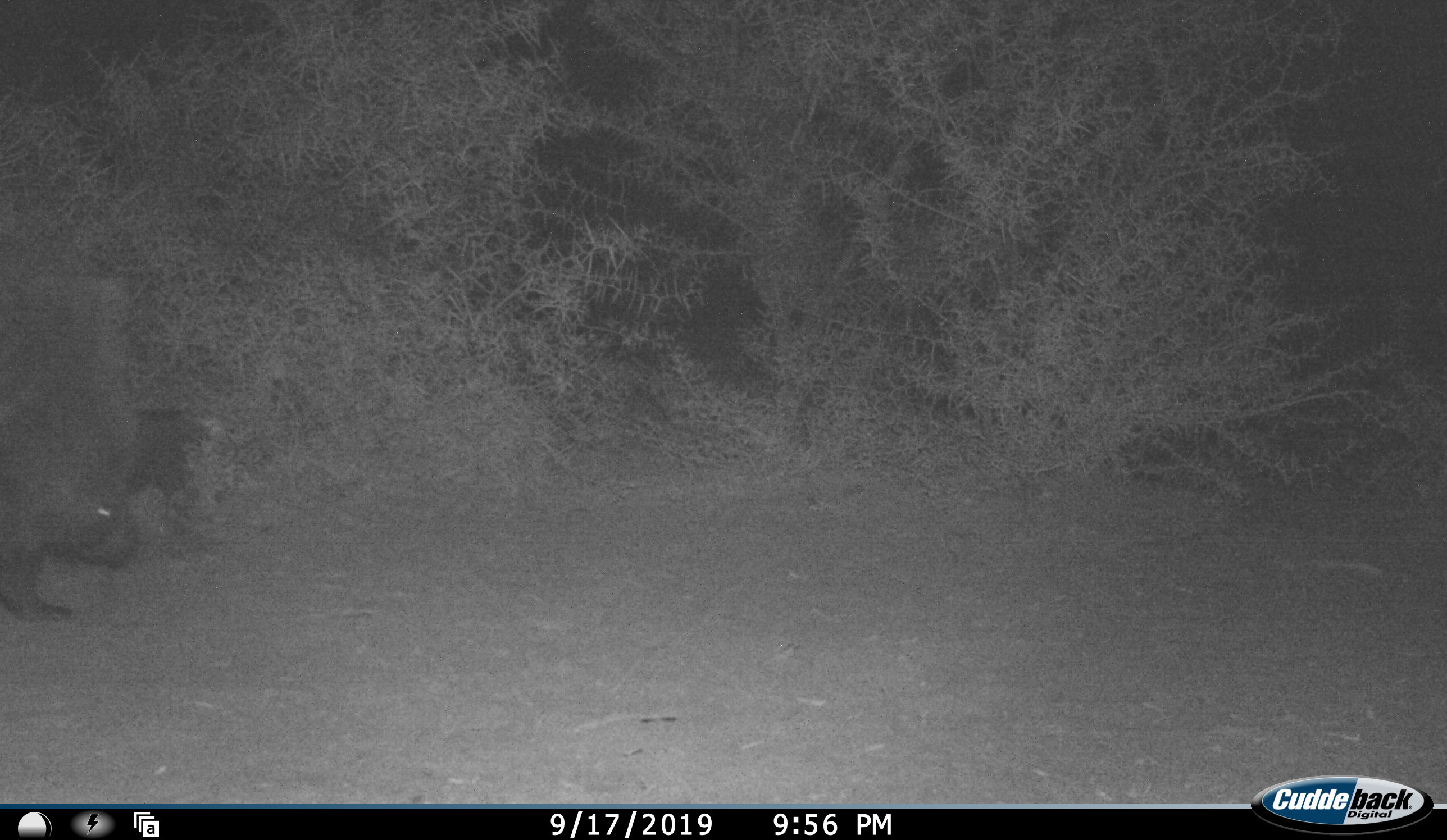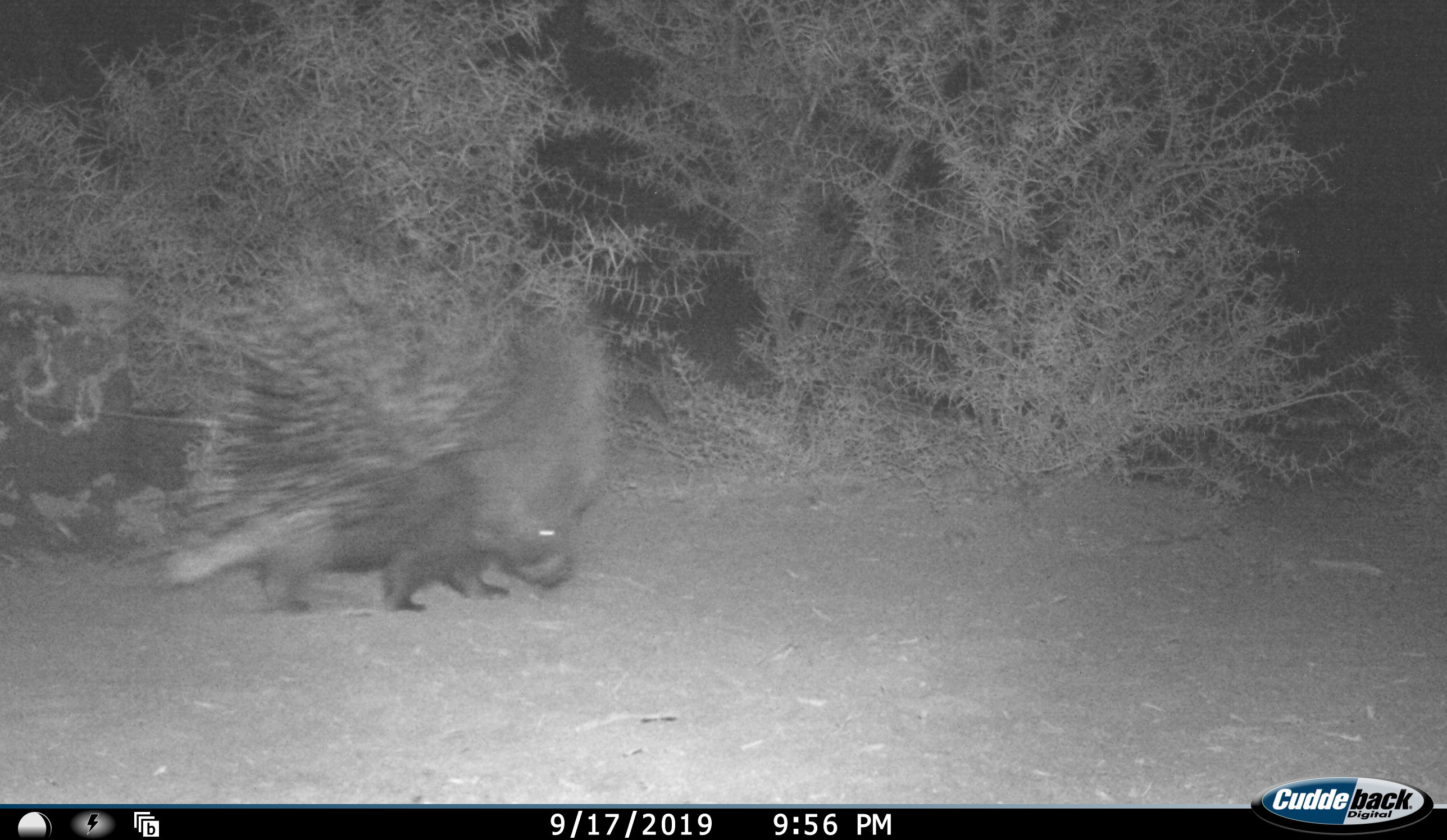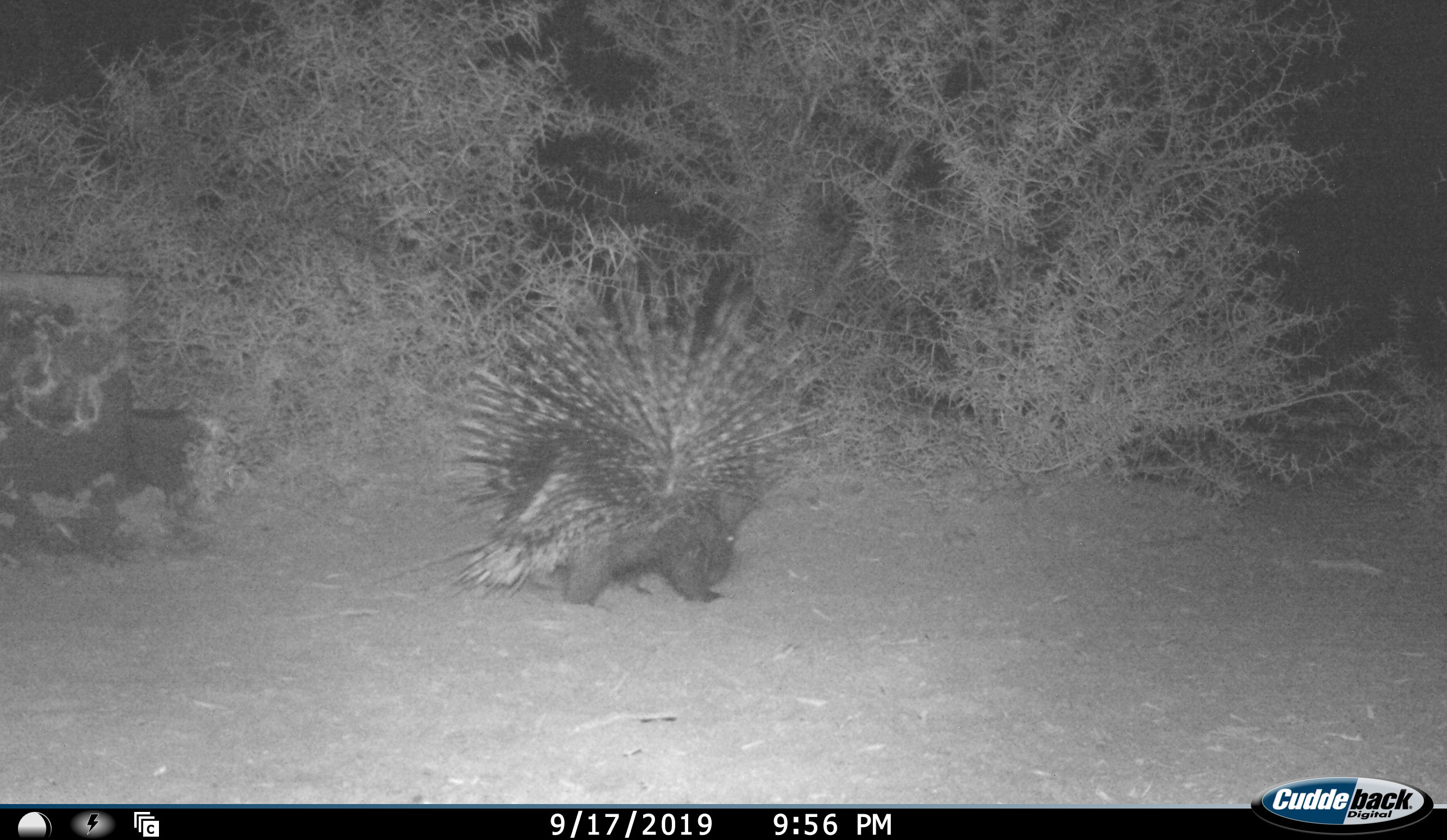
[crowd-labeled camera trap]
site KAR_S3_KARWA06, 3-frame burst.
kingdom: Animalia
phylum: Chordata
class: Mammalia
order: Rodentia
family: Hystricidae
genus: Hystrix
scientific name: Hystrix cristata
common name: crested porcupine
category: porcupine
Porcupine (crested porcupine) (Hystrix cristata), count 1. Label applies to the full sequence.